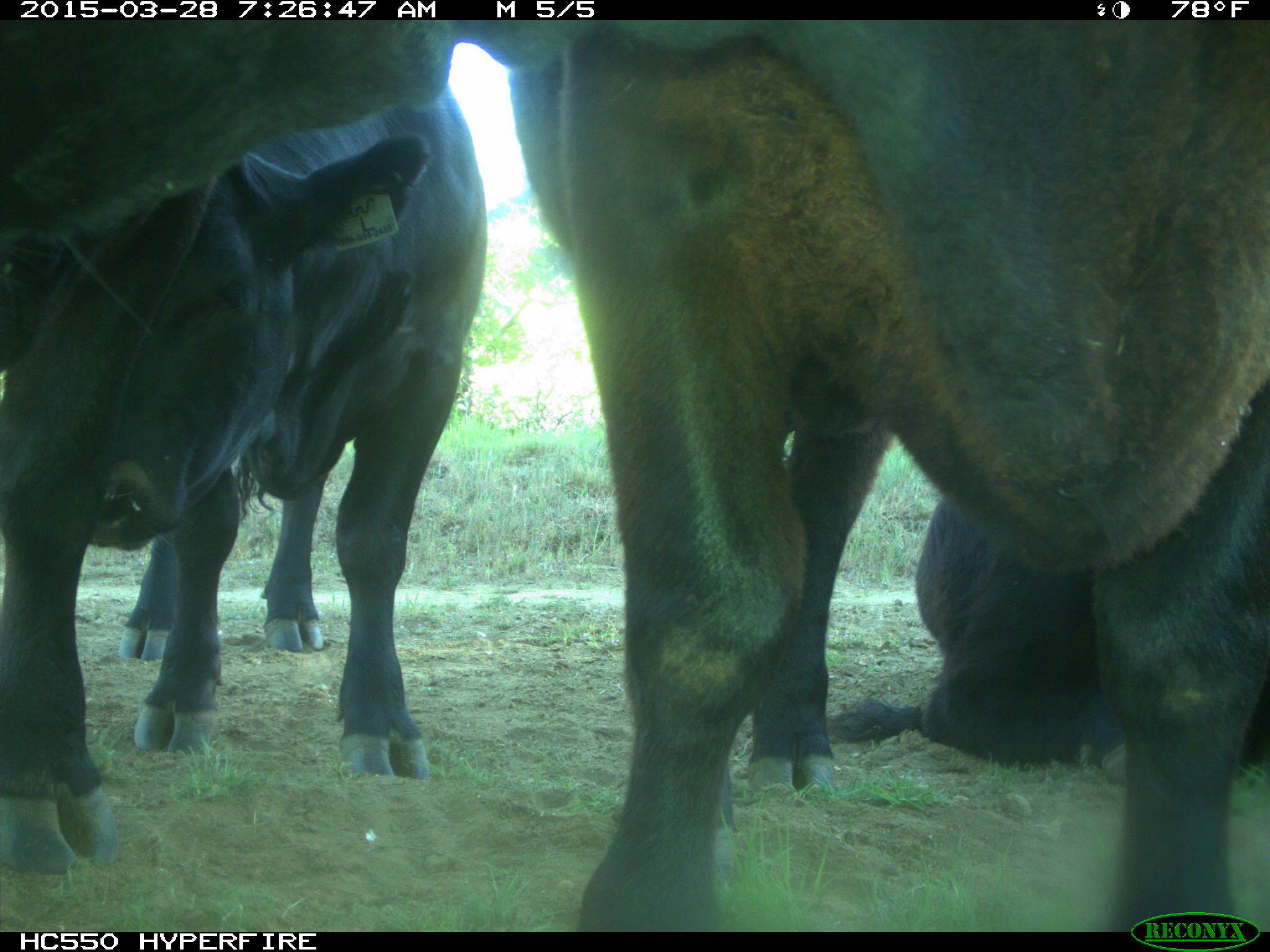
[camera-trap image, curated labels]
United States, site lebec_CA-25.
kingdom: Animalia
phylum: Chordata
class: Mammalia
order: Artiodactyla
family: Bovidae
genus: Bos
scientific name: Bos taurus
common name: domestic cow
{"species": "Bos taurus (domestic cow)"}